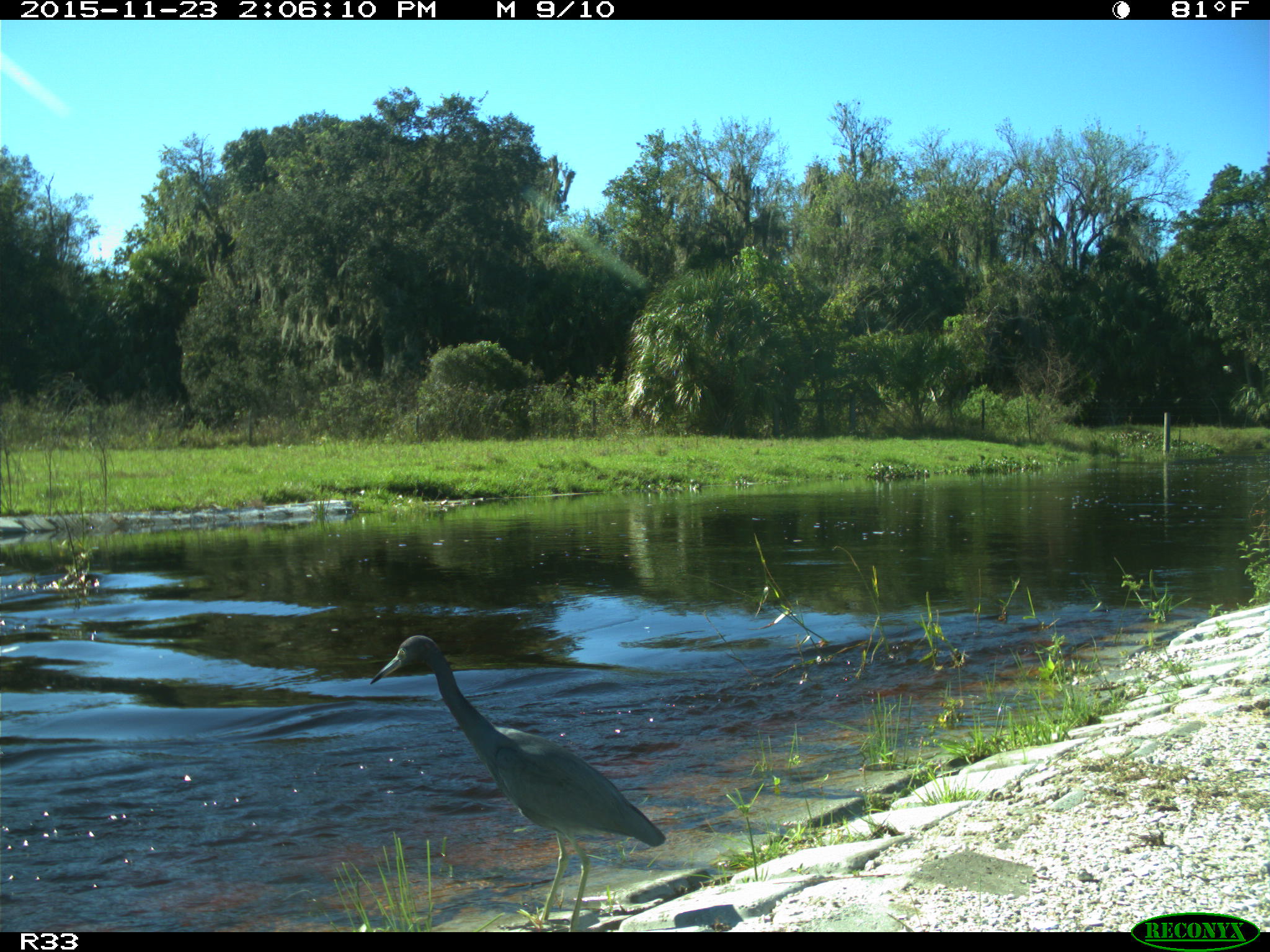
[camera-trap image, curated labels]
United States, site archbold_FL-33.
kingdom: Animalia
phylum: Chordata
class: Aves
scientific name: Aves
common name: birds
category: unidentified bird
Unidentified bird (birds) (Aves).